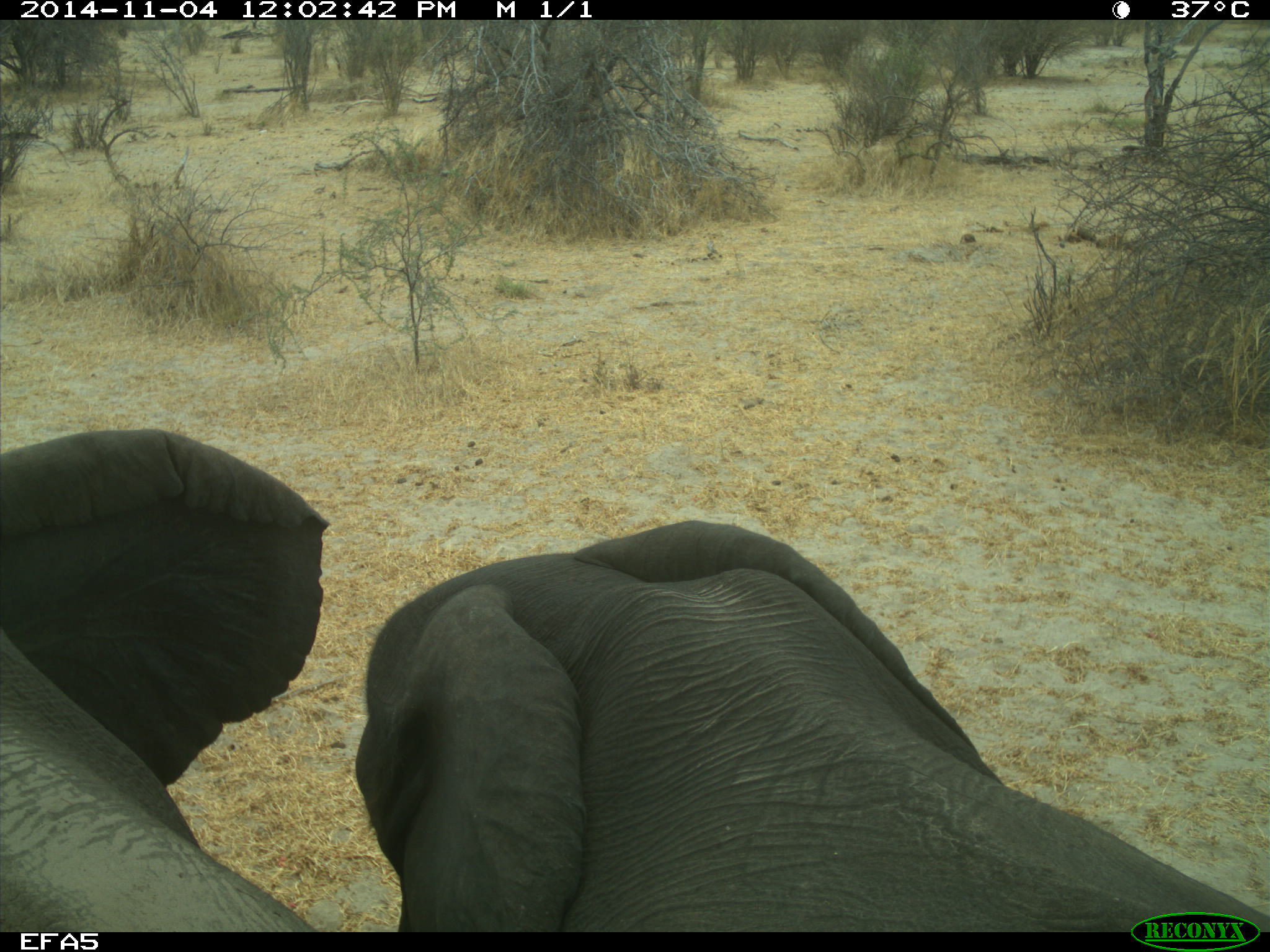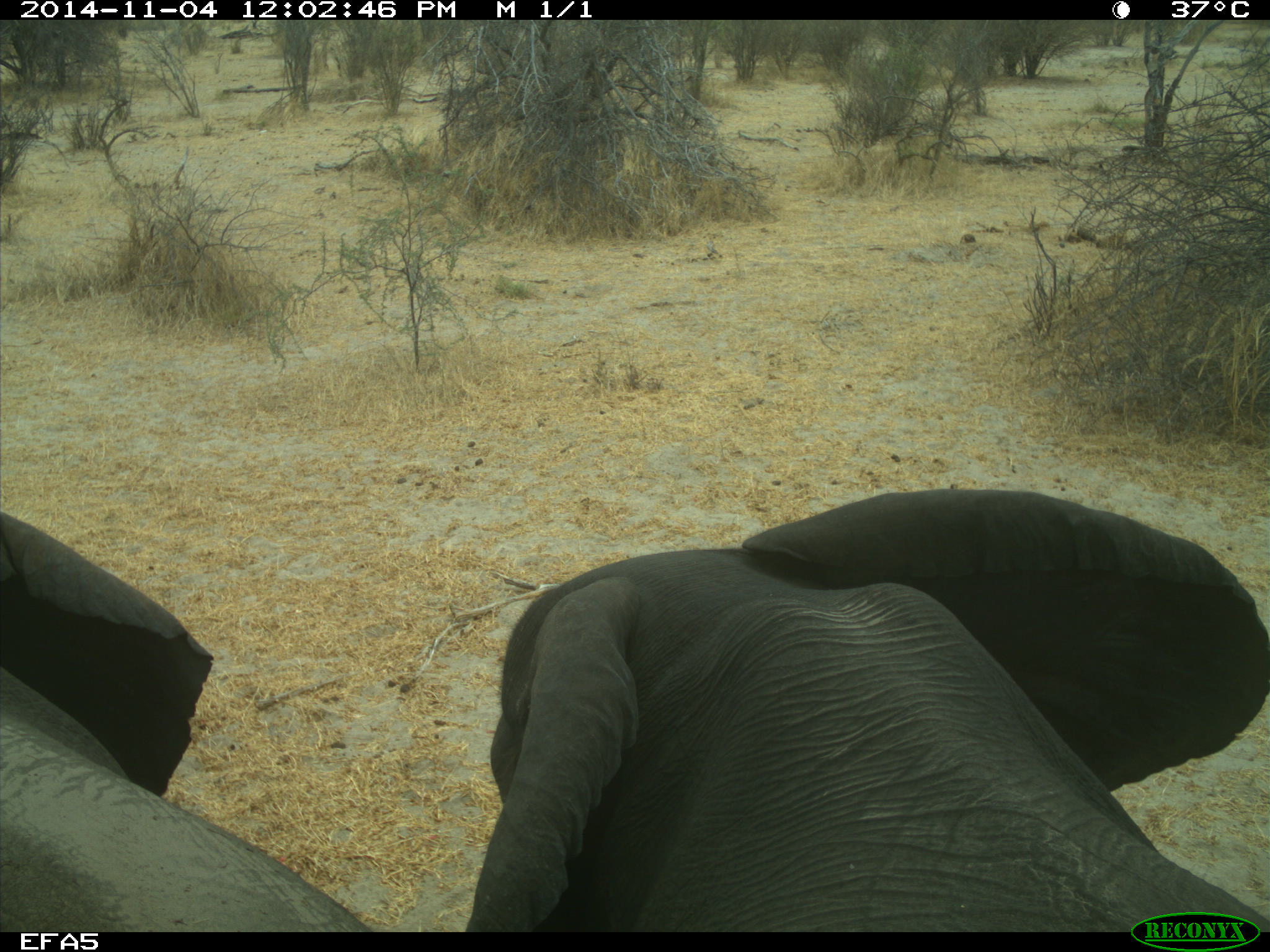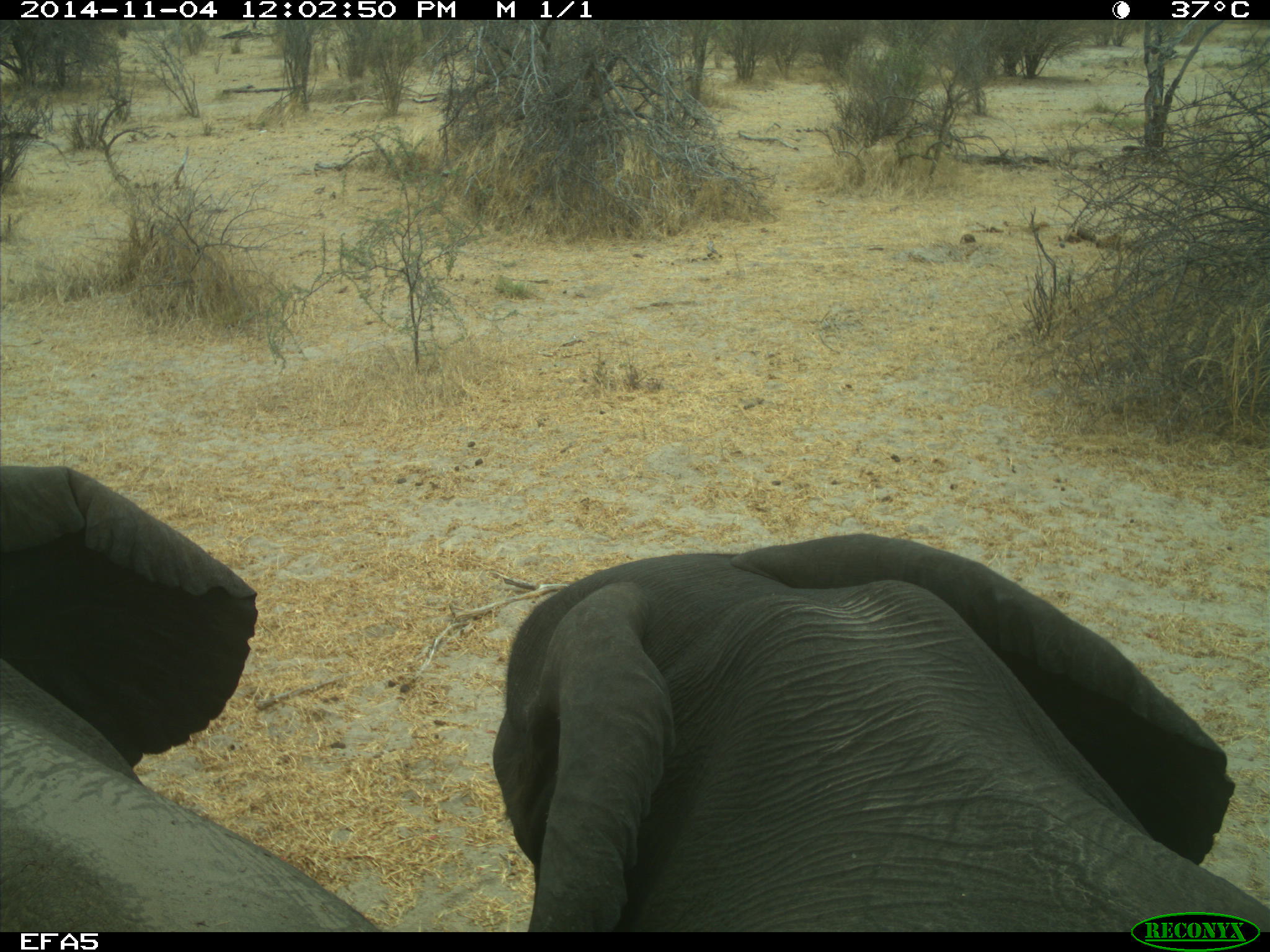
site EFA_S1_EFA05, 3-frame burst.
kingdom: Animalia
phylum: Chordata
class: Mammalia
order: Proboscidea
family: Elephantidae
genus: Loxodonta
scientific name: Loxodonta africana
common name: african bush elephant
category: elephant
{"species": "elephant (african bush elephant) (Loxodonta africana)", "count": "2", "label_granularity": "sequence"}